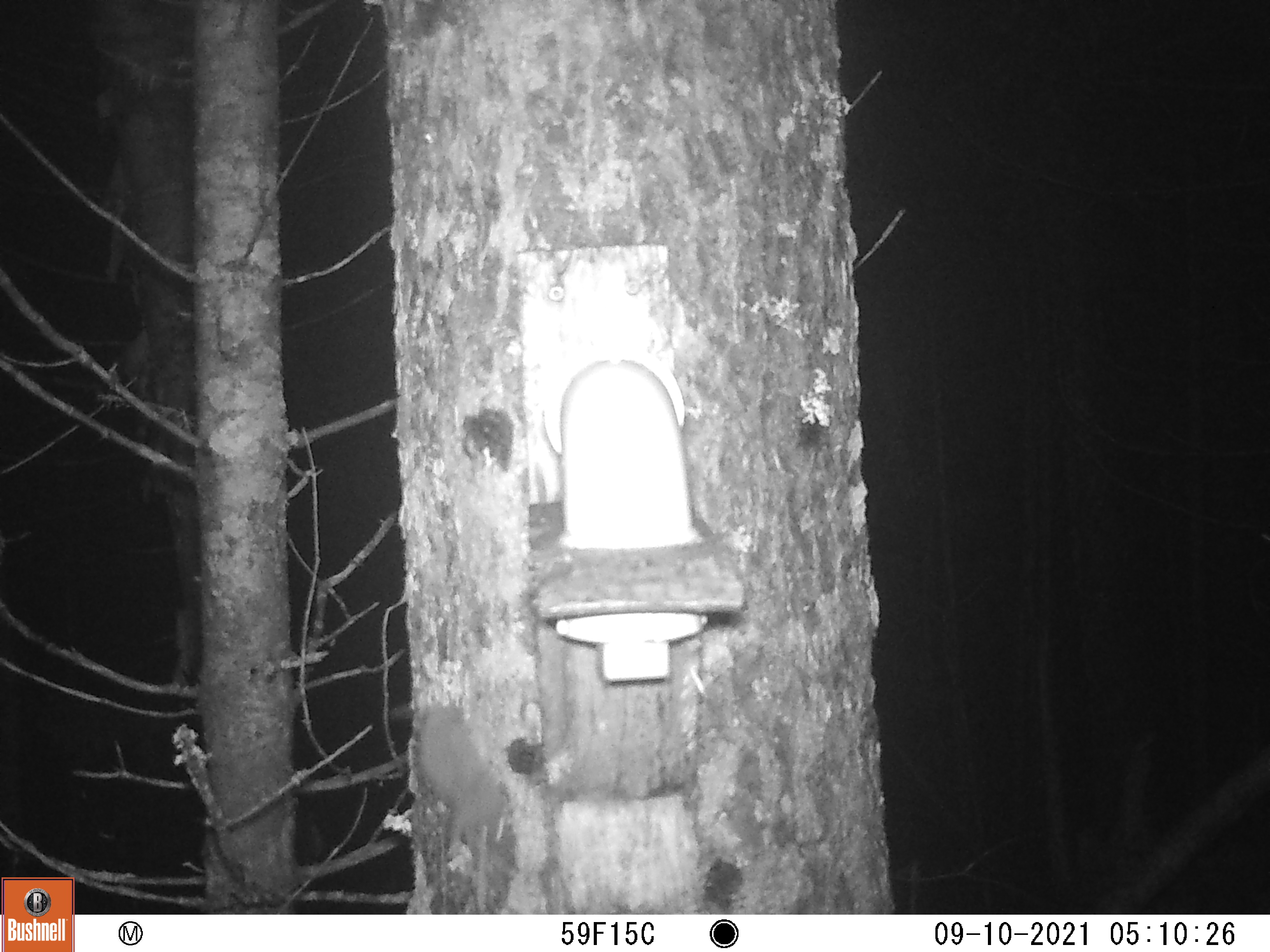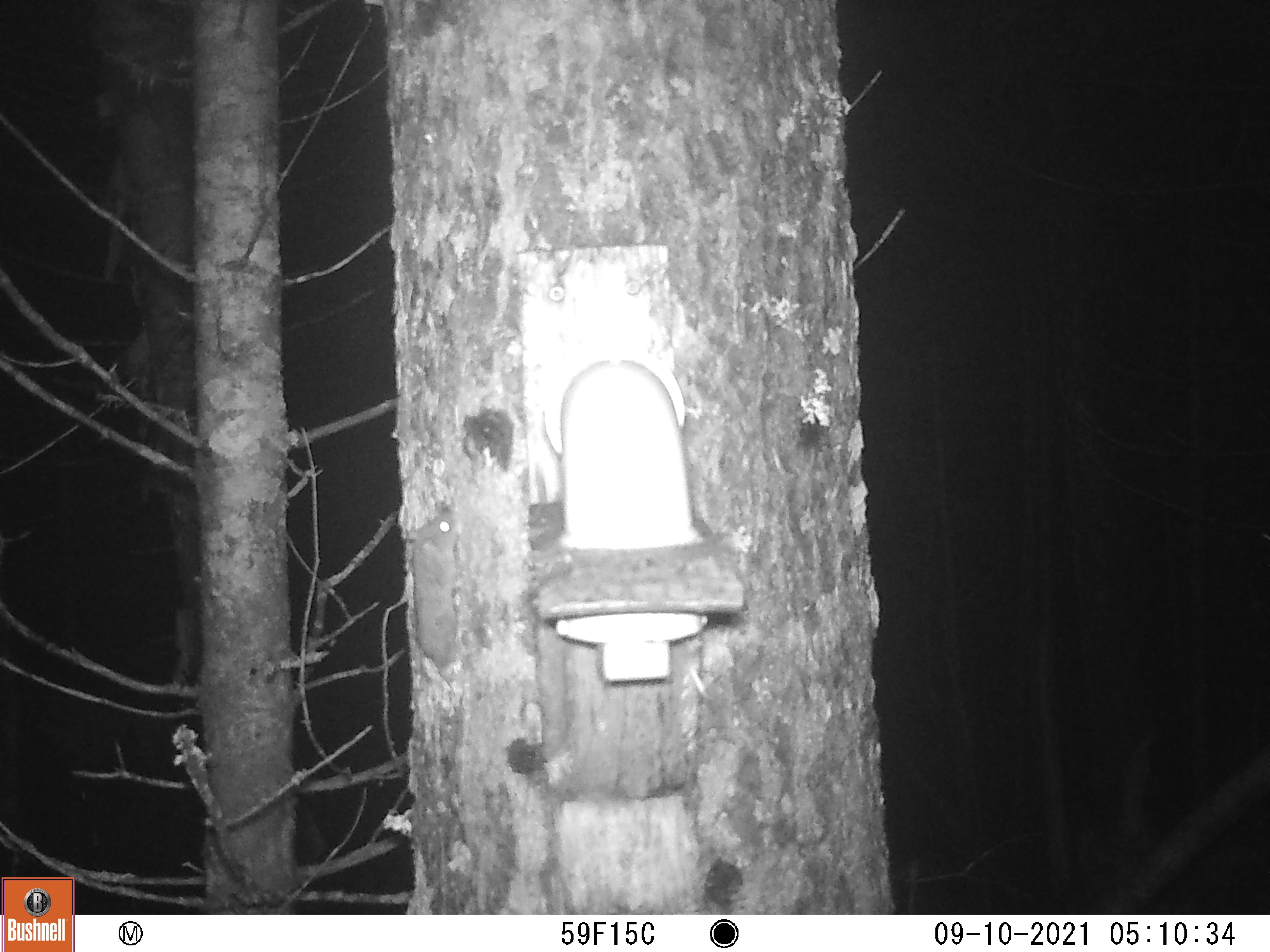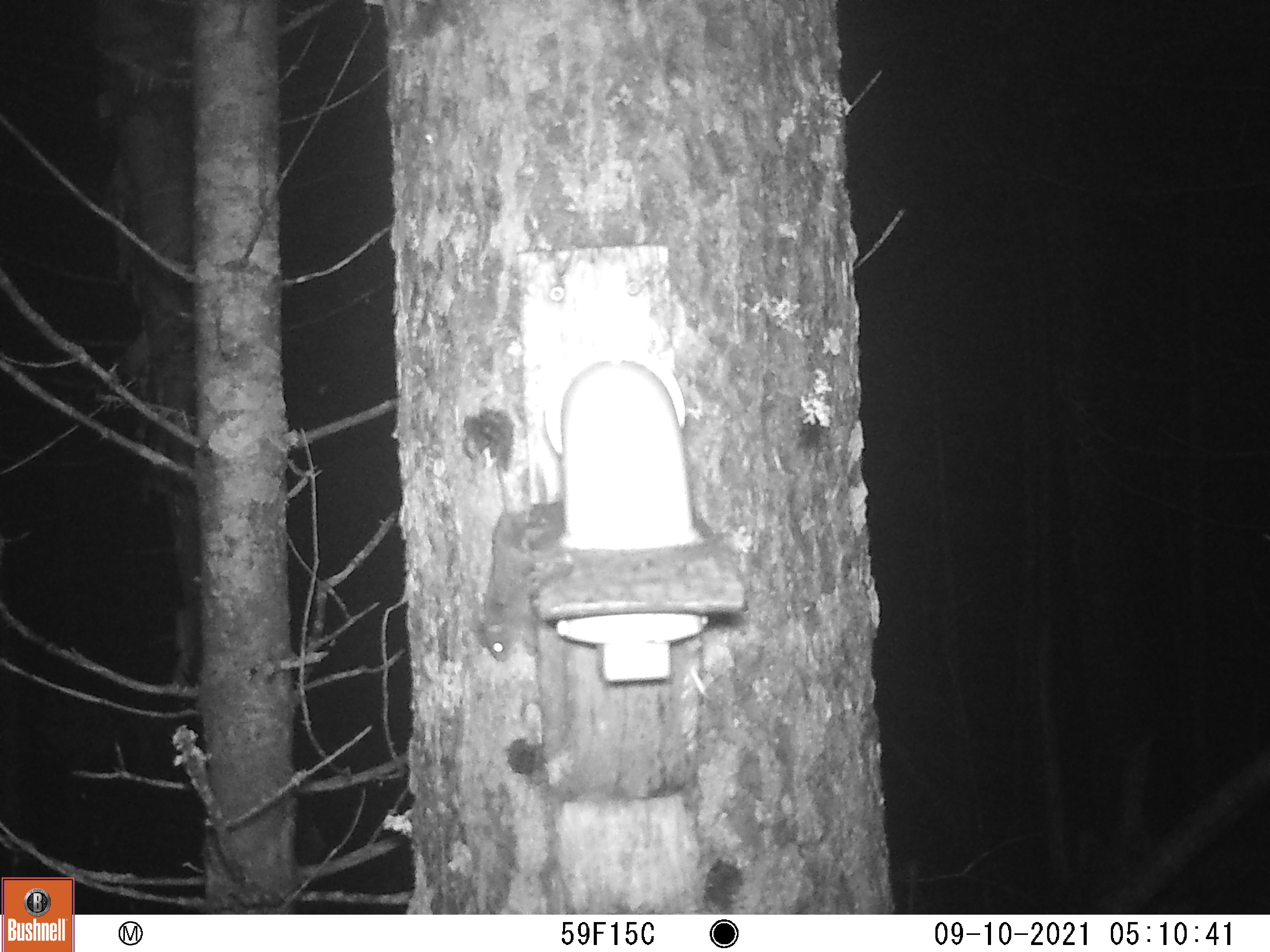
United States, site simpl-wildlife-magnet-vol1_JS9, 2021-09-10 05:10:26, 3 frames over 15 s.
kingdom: Animalia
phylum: Chordata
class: Mammalia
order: Rodentia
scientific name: Rodentia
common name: mouse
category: mouse sp.